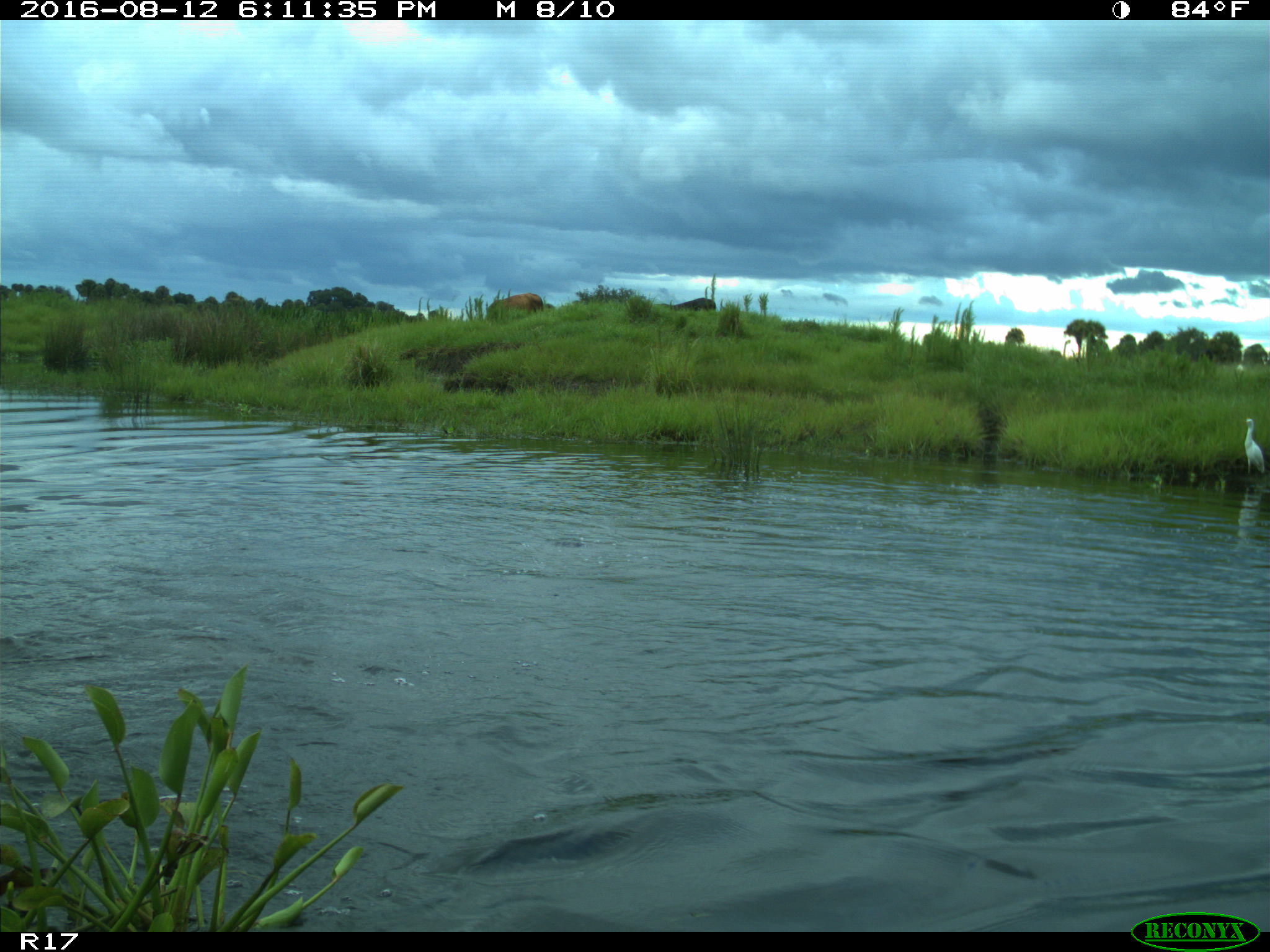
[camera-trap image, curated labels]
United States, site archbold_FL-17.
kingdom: Animalia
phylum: Chordata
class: Mammalia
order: Artiodactyla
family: Bovidae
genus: Bos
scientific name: Bos taurus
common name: domestic cow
Bos taurus (domestic cow).